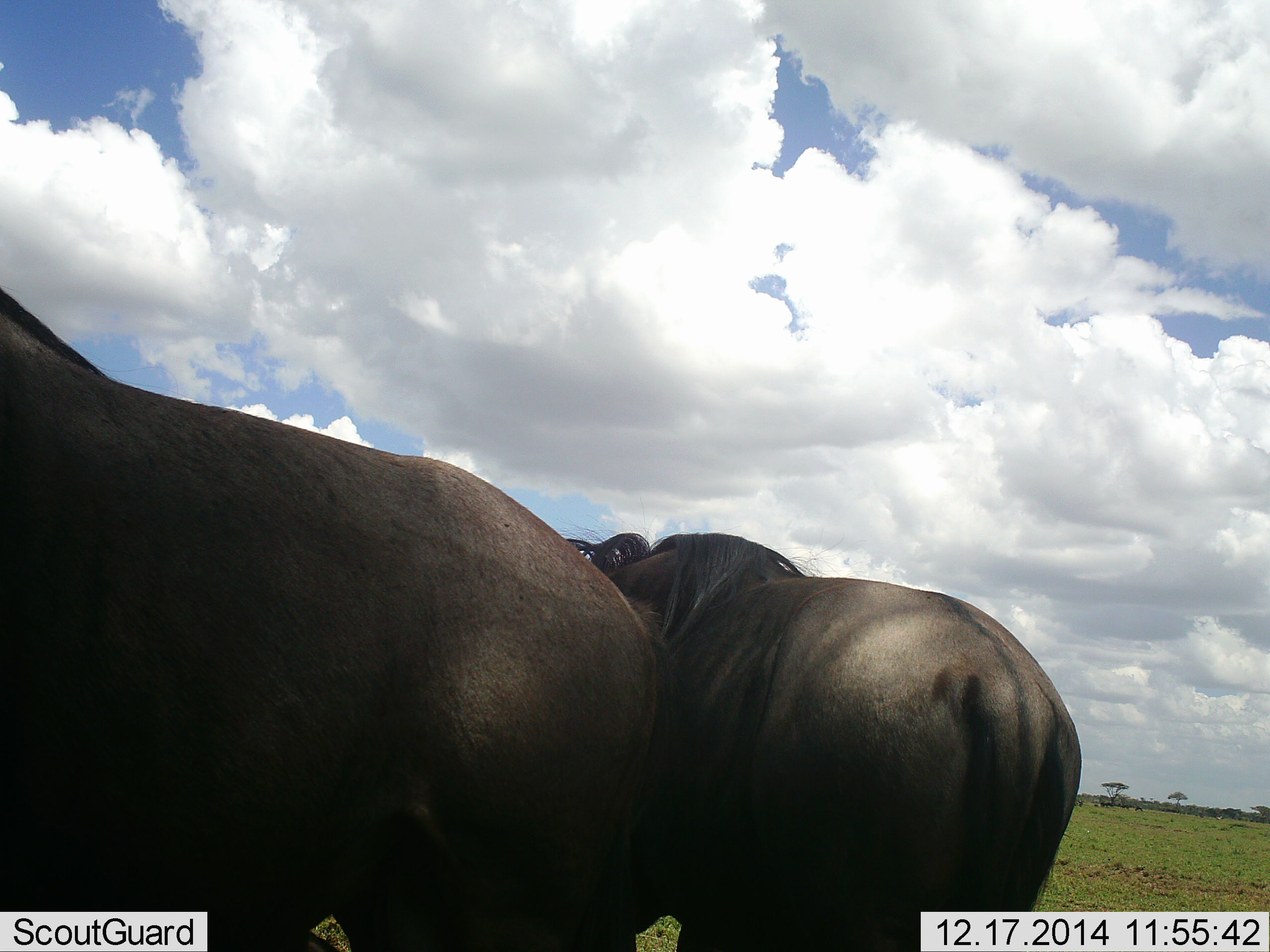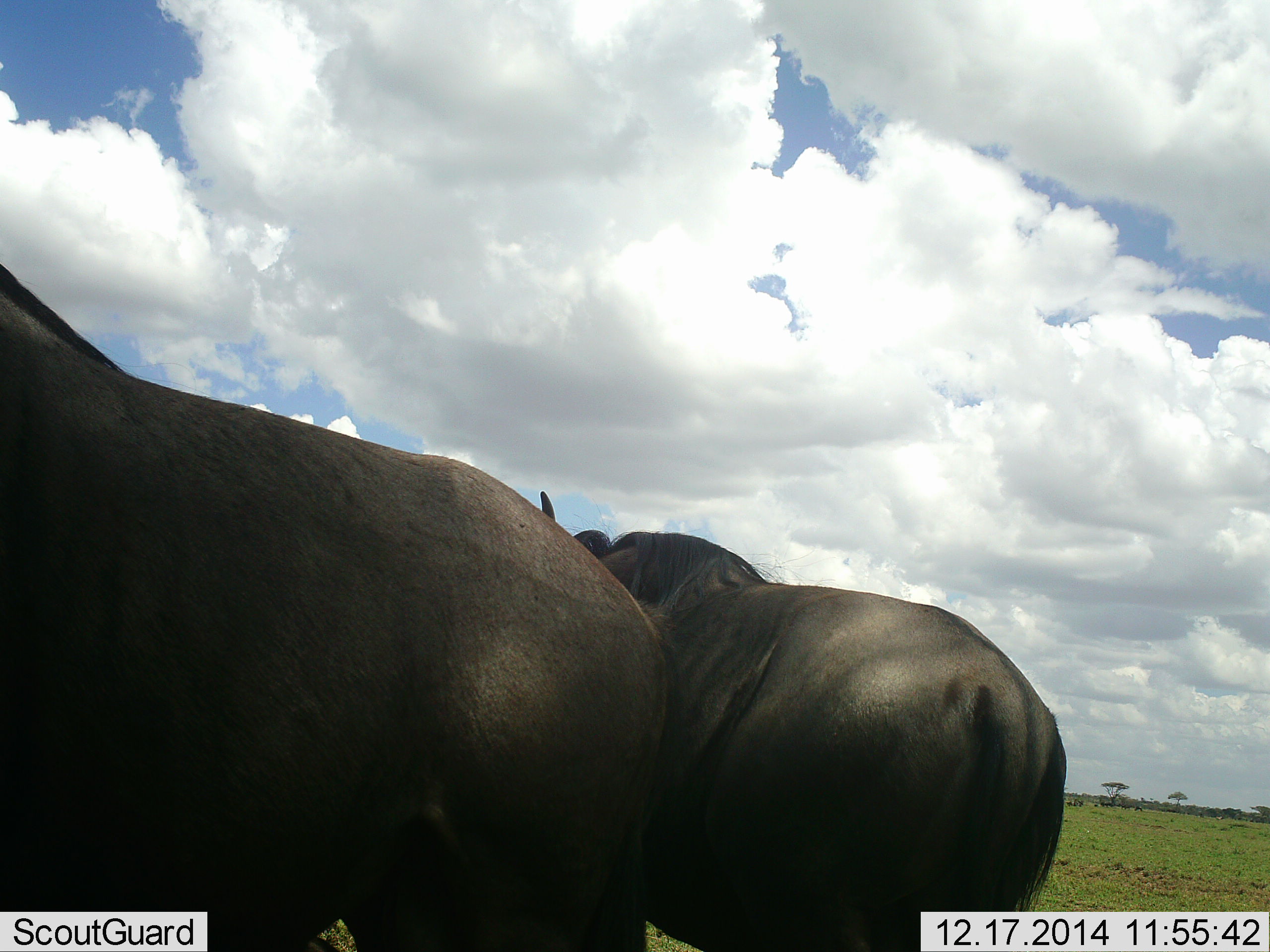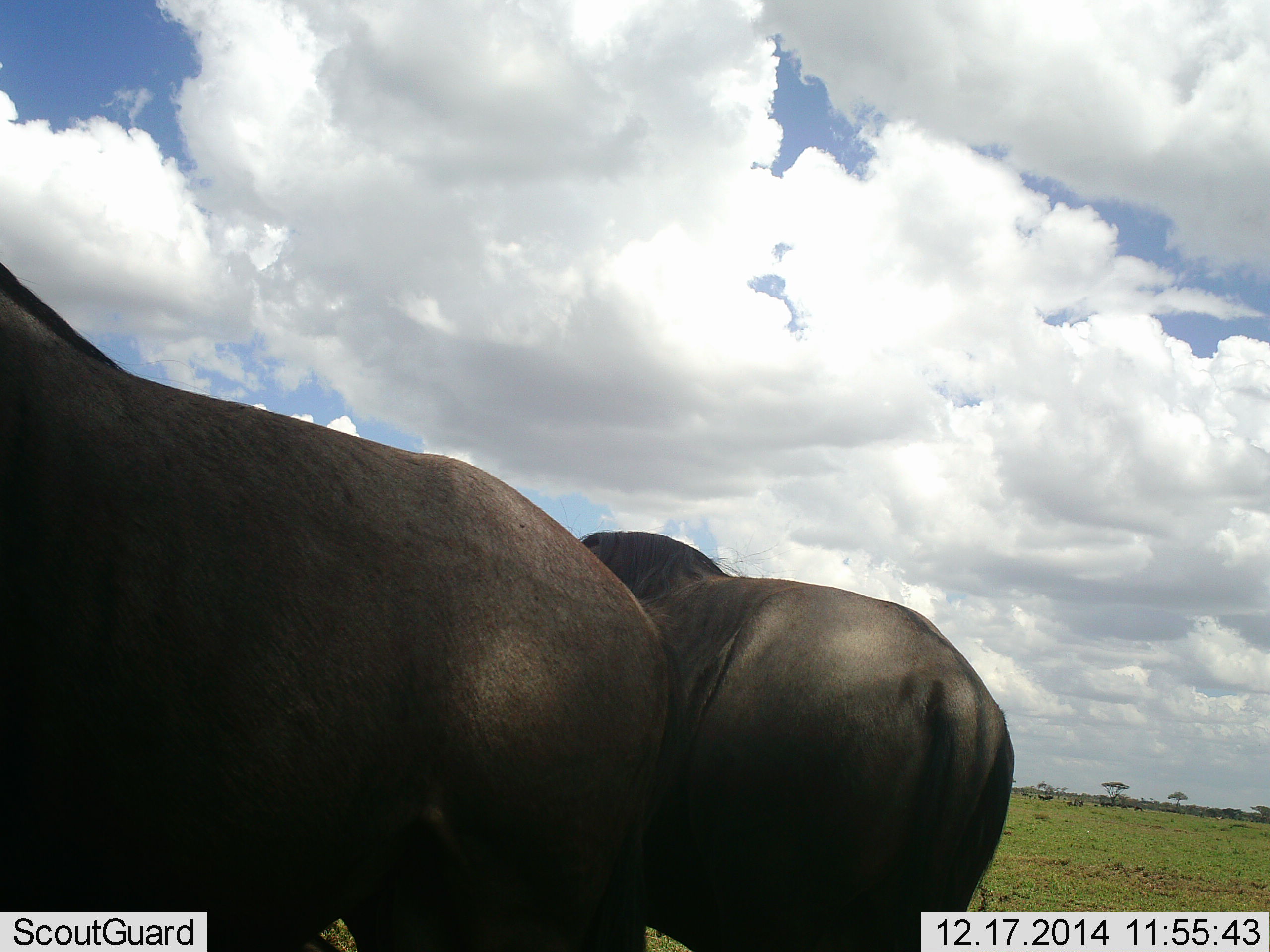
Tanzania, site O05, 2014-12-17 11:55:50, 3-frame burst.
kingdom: Animalia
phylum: Chordata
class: Mammalia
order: Artiodactyla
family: Bovidae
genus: Connochaetes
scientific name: Connochaetes taurinus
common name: blue wildebeest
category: wildebeest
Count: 2.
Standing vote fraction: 90%.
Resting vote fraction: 20%.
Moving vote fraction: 10%.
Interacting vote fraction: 0%.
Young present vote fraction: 0%.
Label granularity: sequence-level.